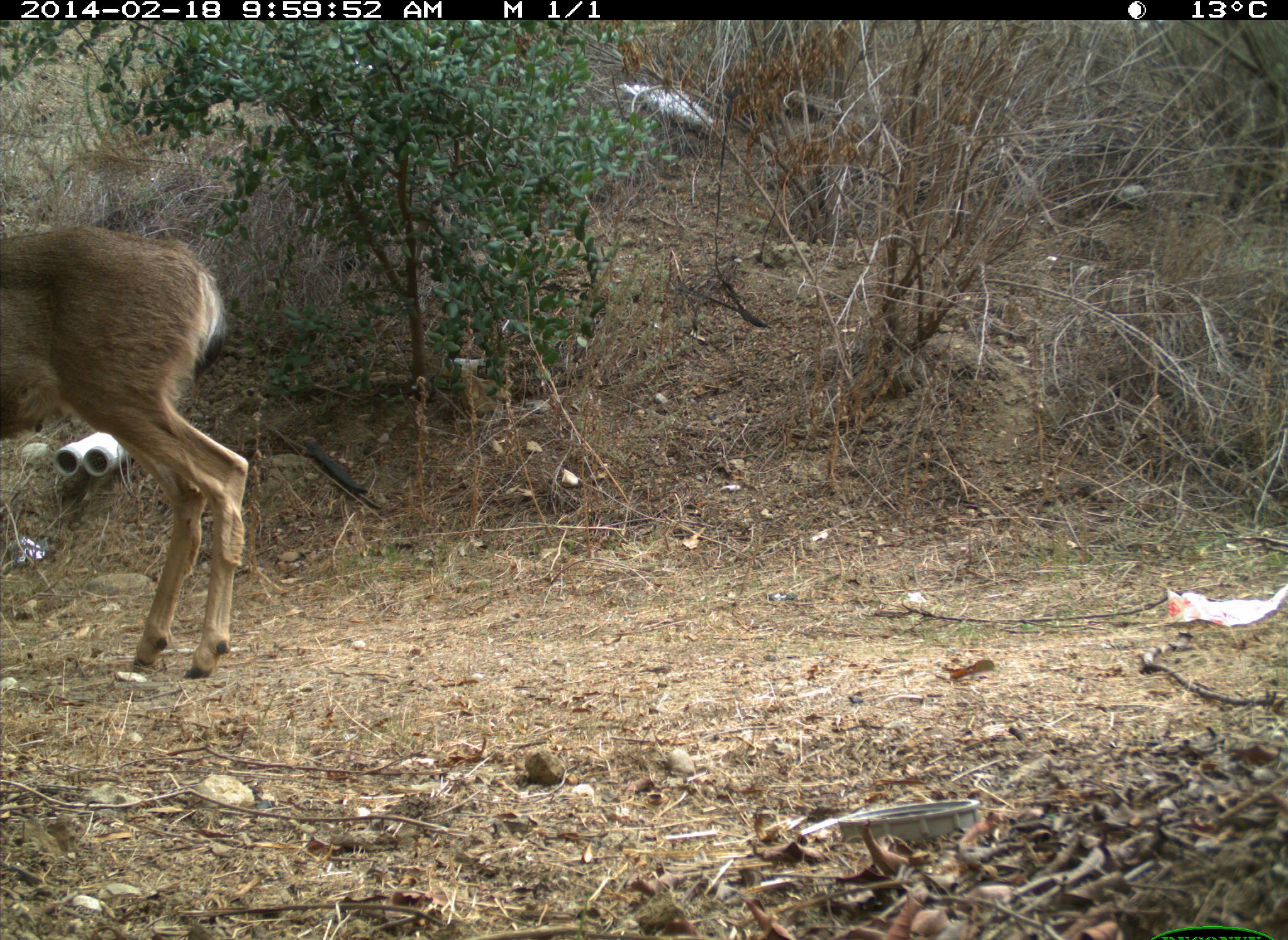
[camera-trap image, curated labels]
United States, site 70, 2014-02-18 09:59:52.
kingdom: Animalia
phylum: Chordata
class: Mammalia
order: Artiodactyla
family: Cervidae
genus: Odocoileus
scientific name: Odocoileus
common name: deer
Deer (Odocoileus).